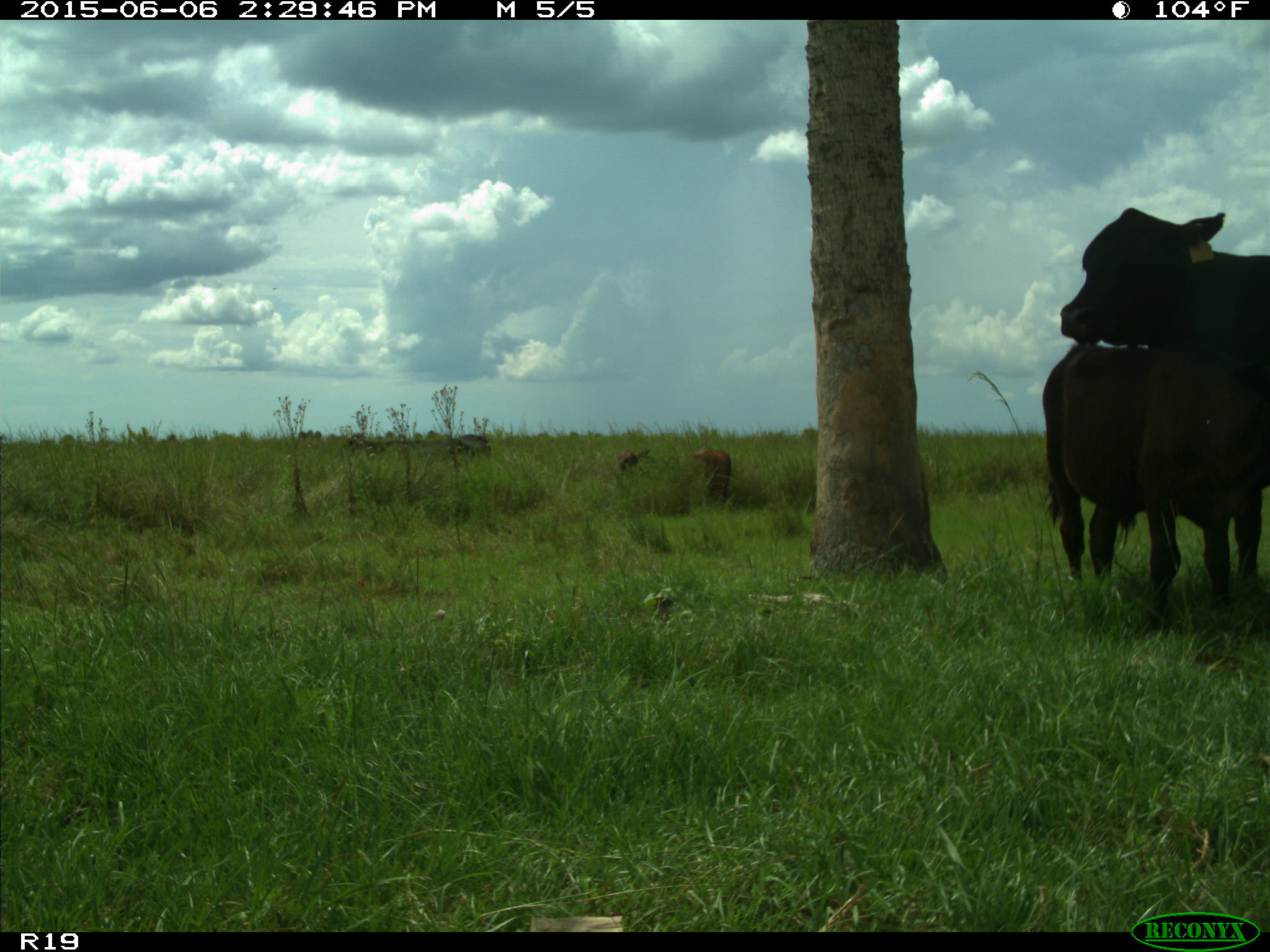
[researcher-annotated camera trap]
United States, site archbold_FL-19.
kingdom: Animalia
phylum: Chordata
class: Mammalia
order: Artiodactyla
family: Bovidae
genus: Bos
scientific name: Bos taurus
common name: domestic cow